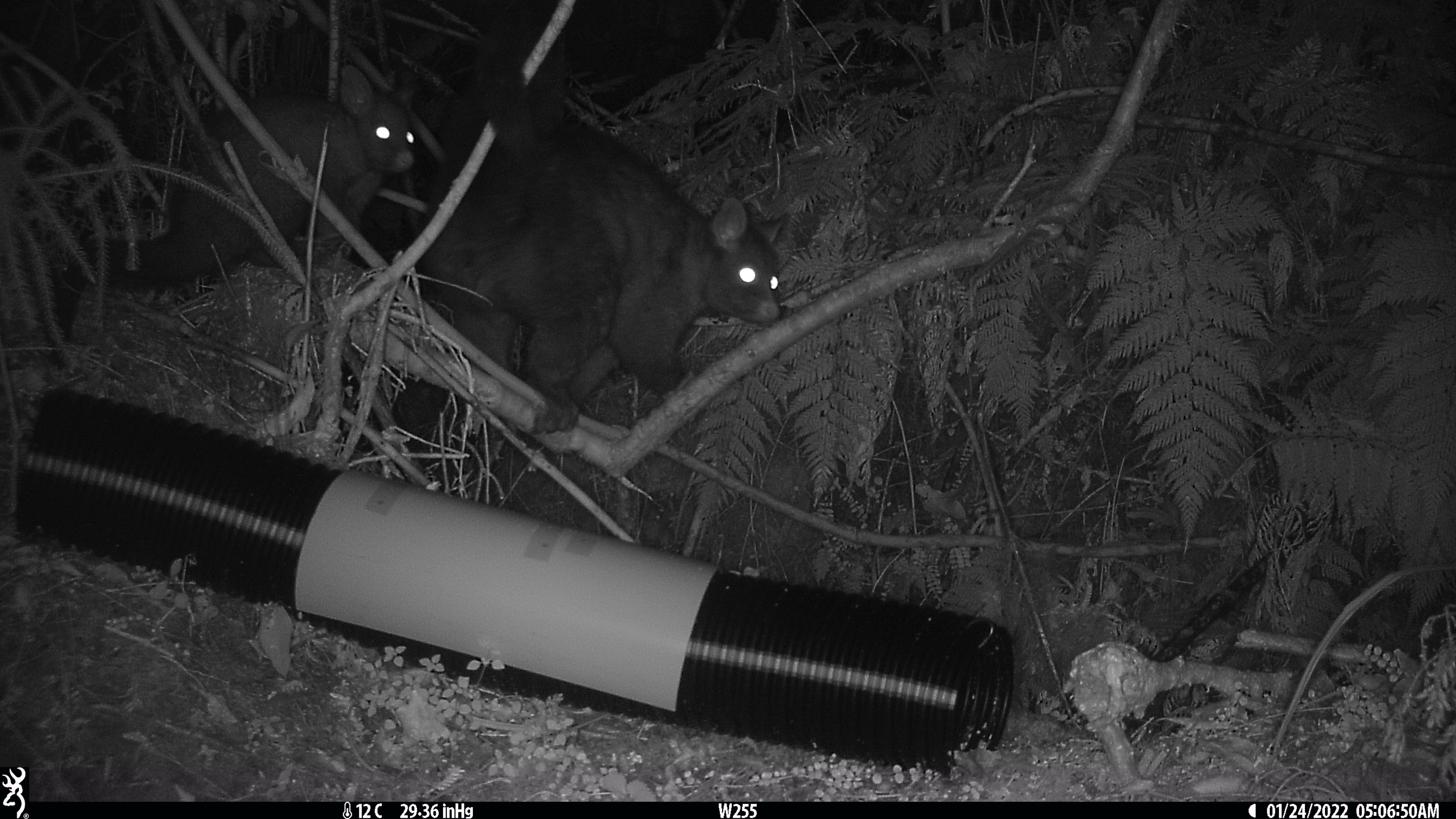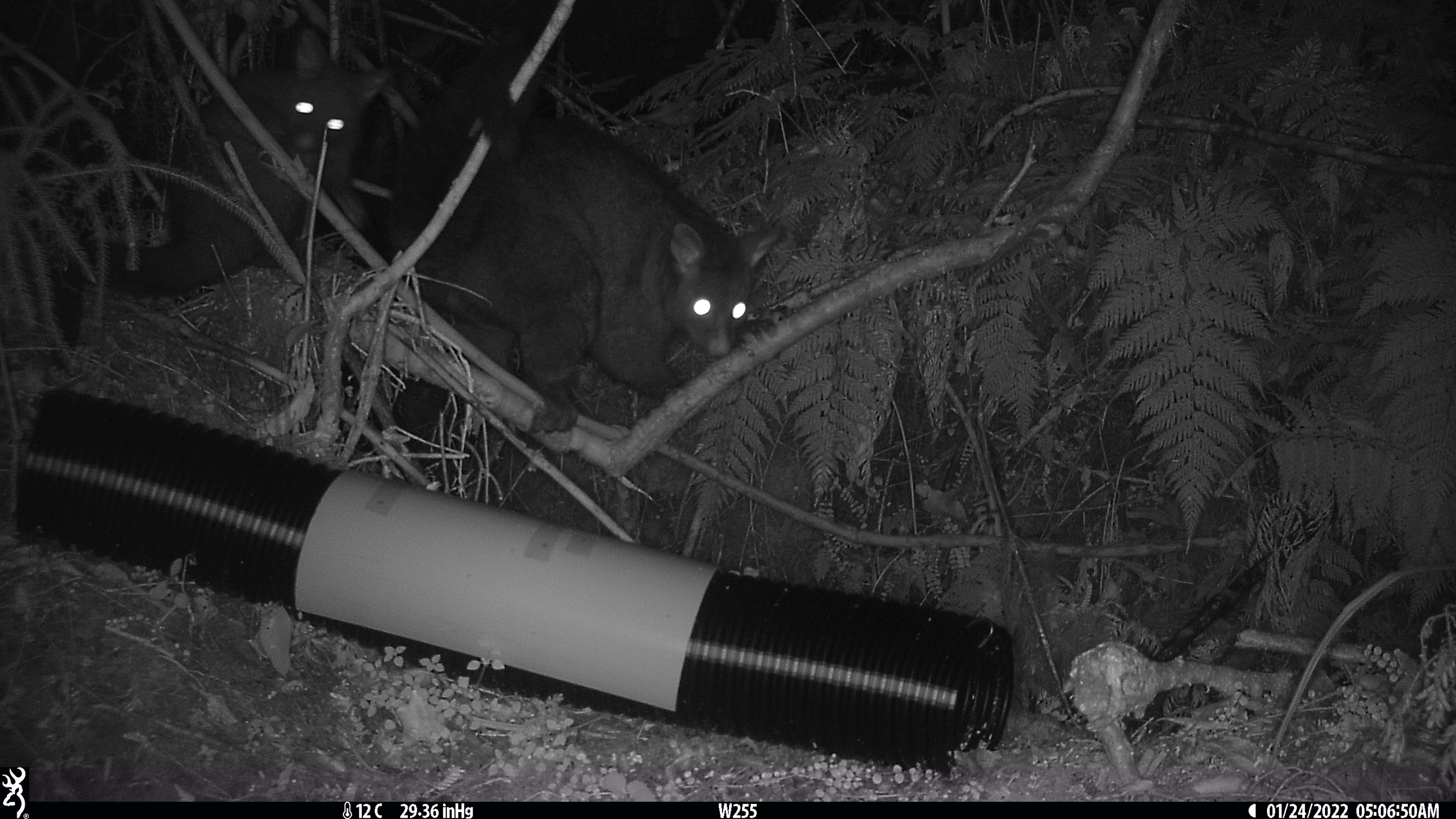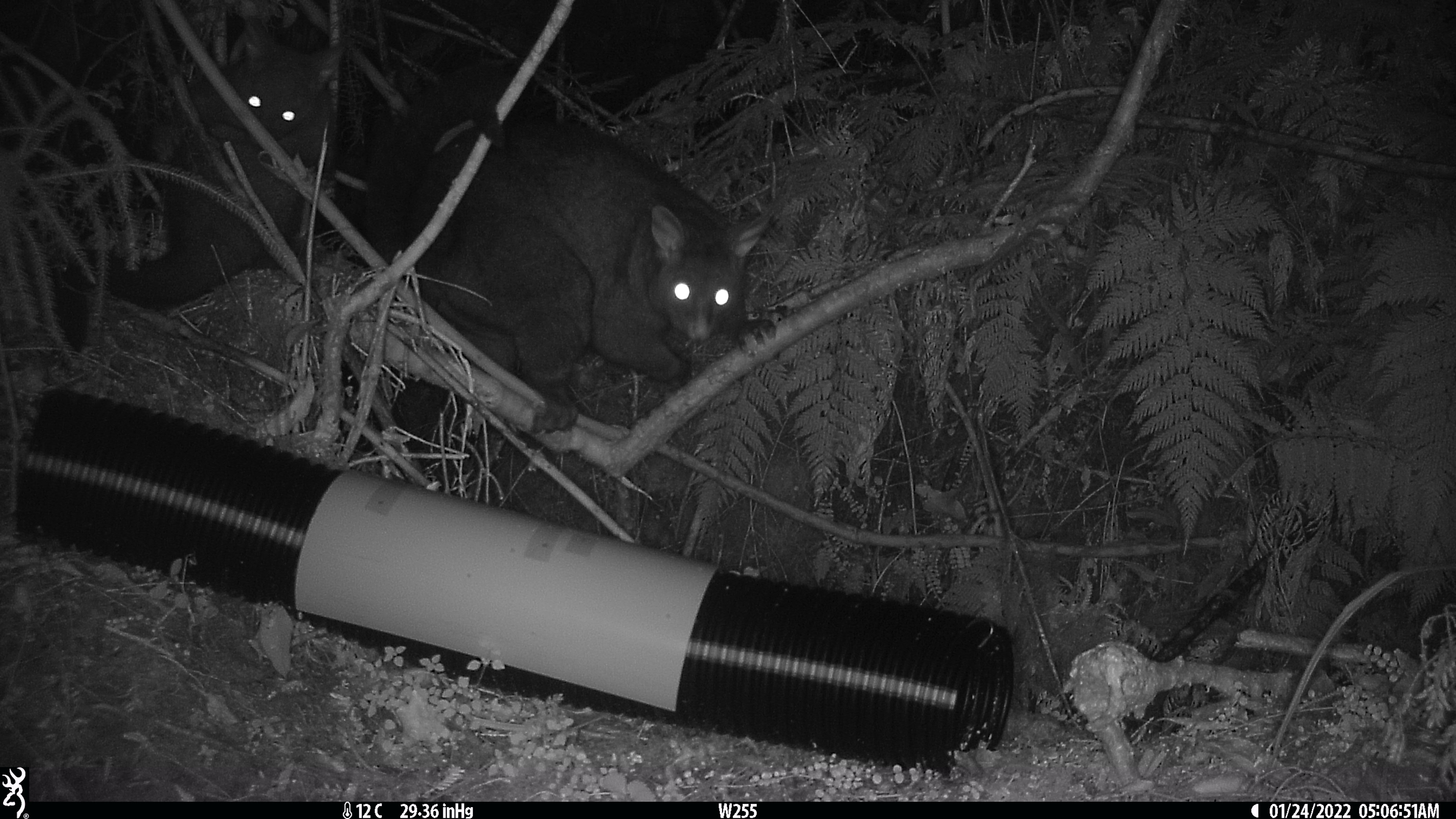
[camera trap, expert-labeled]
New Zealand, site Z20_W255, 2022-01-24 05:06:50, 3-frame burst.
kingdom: Animalia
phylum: Chordata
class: Mammalia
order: Diprotodontia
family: Phalangeridae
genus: Trichosurus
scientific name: Trichosurus vulpecula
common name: common brushtail possum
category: possum